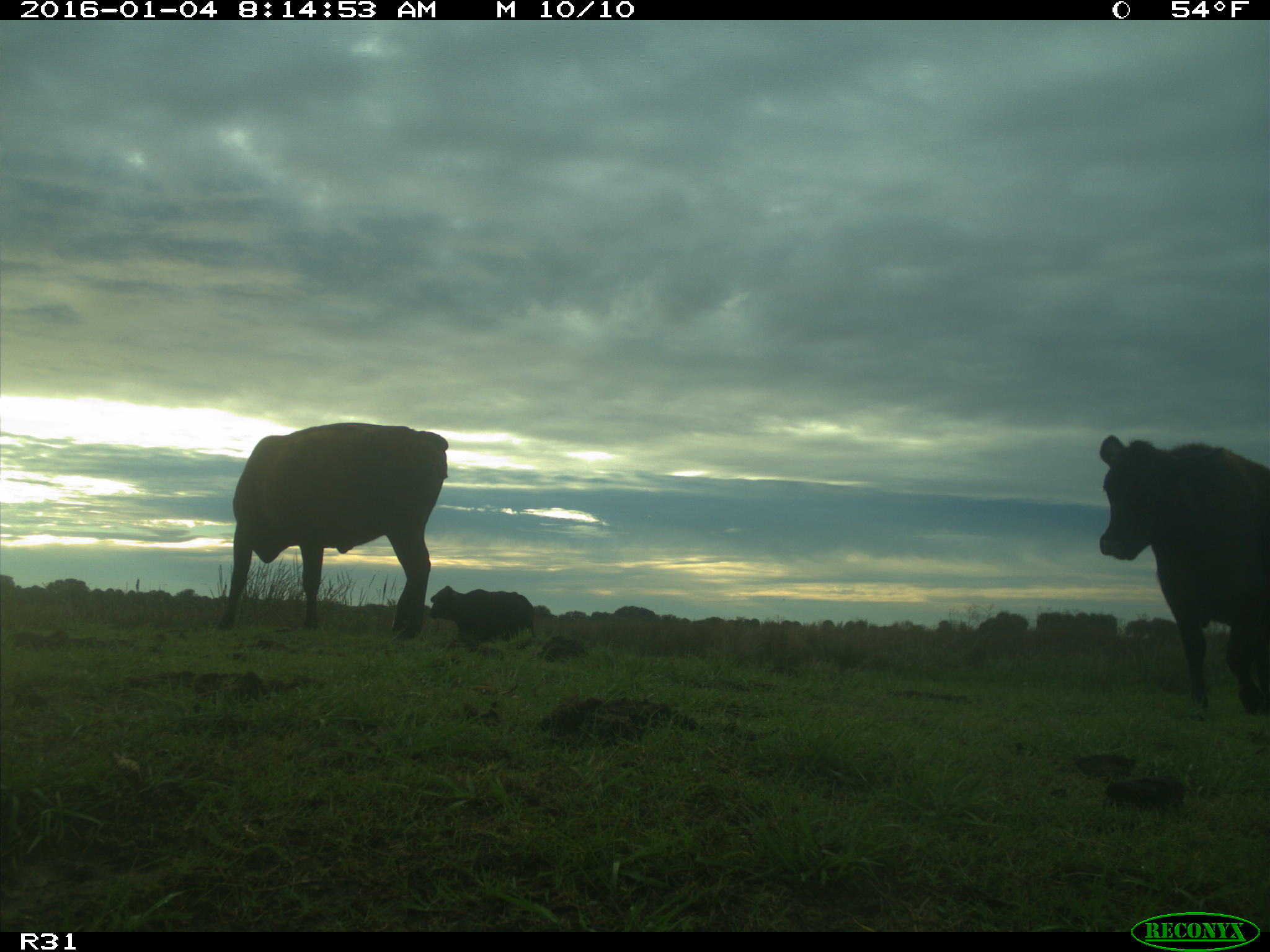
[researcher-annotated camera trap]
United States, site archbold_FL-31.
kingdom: Animalia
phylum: Chordata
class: Mammalia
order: Artiodactyla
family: Bovidae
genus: Bos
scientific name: Bos taurus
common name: domestic cow